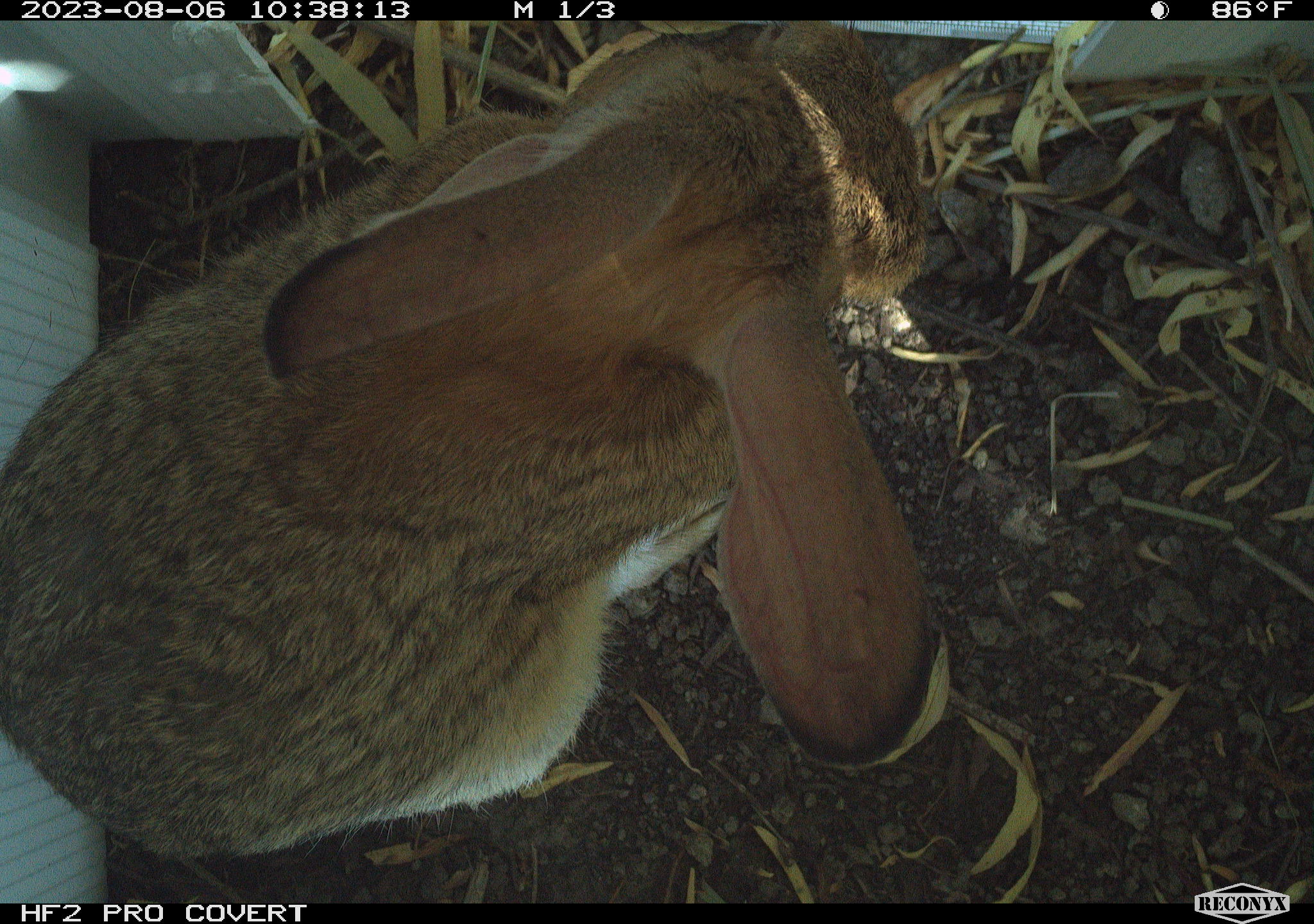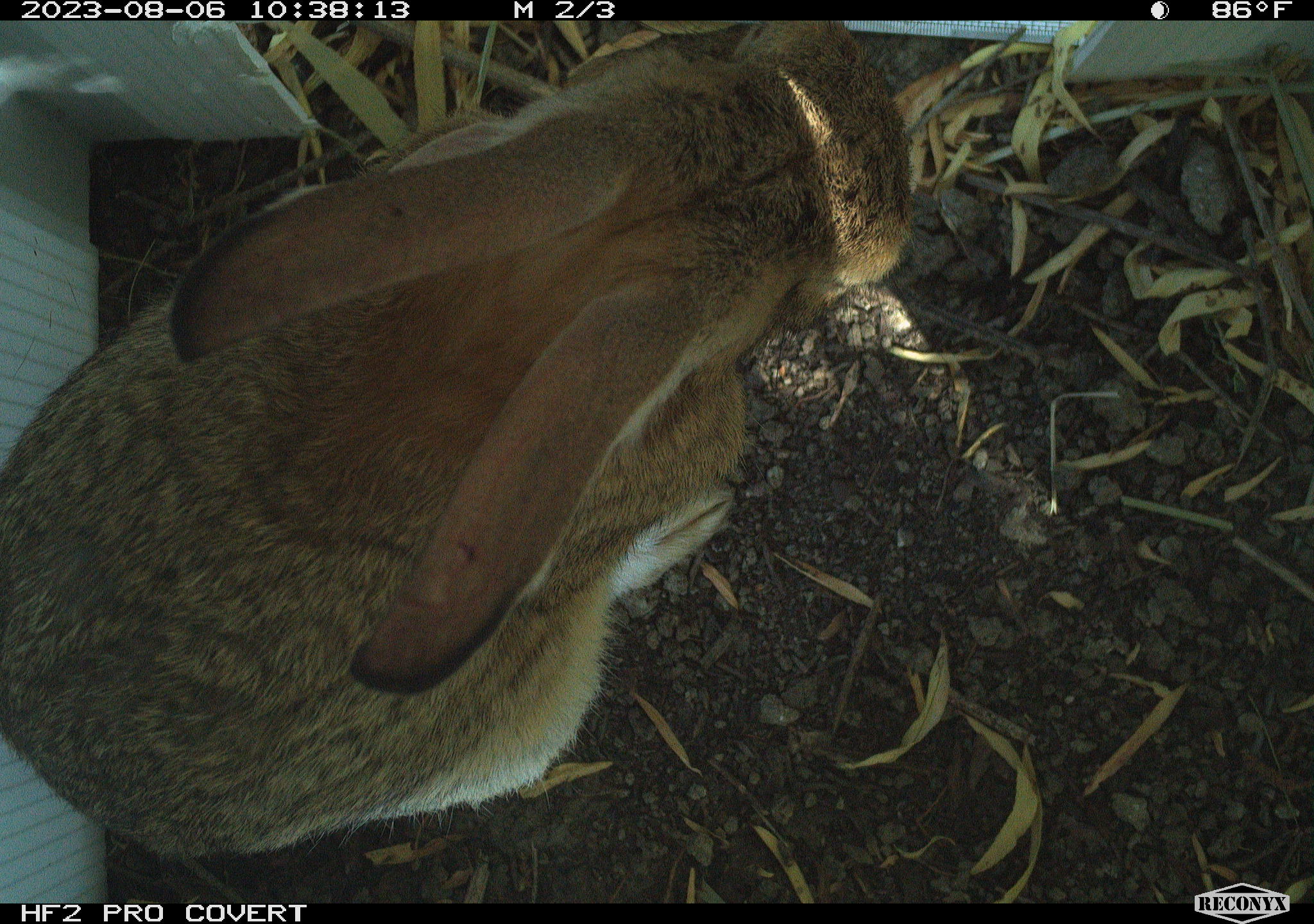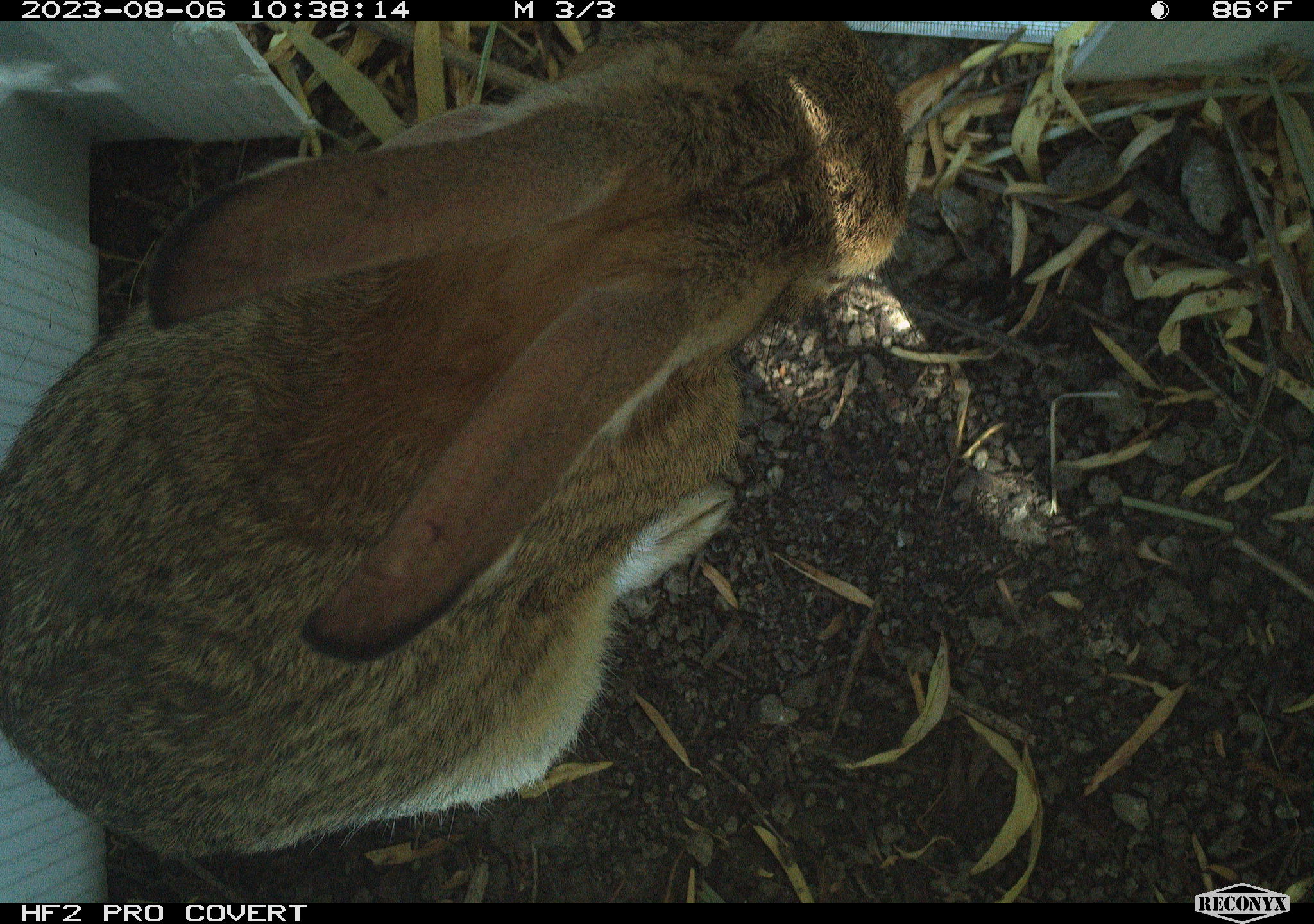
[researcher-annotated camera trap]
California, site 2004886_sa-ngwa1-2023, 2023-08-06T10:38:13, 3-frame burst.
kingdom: Animalia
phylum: Chordata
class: Mammalia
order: Lagomorpha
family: Leporidae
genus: Sylvilagus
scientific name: Sylvilagus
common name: cottontail rabbits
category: sylvilagus species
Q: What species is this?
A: Sylvilagus species (cottontail rabbits) (Sylvilagus).